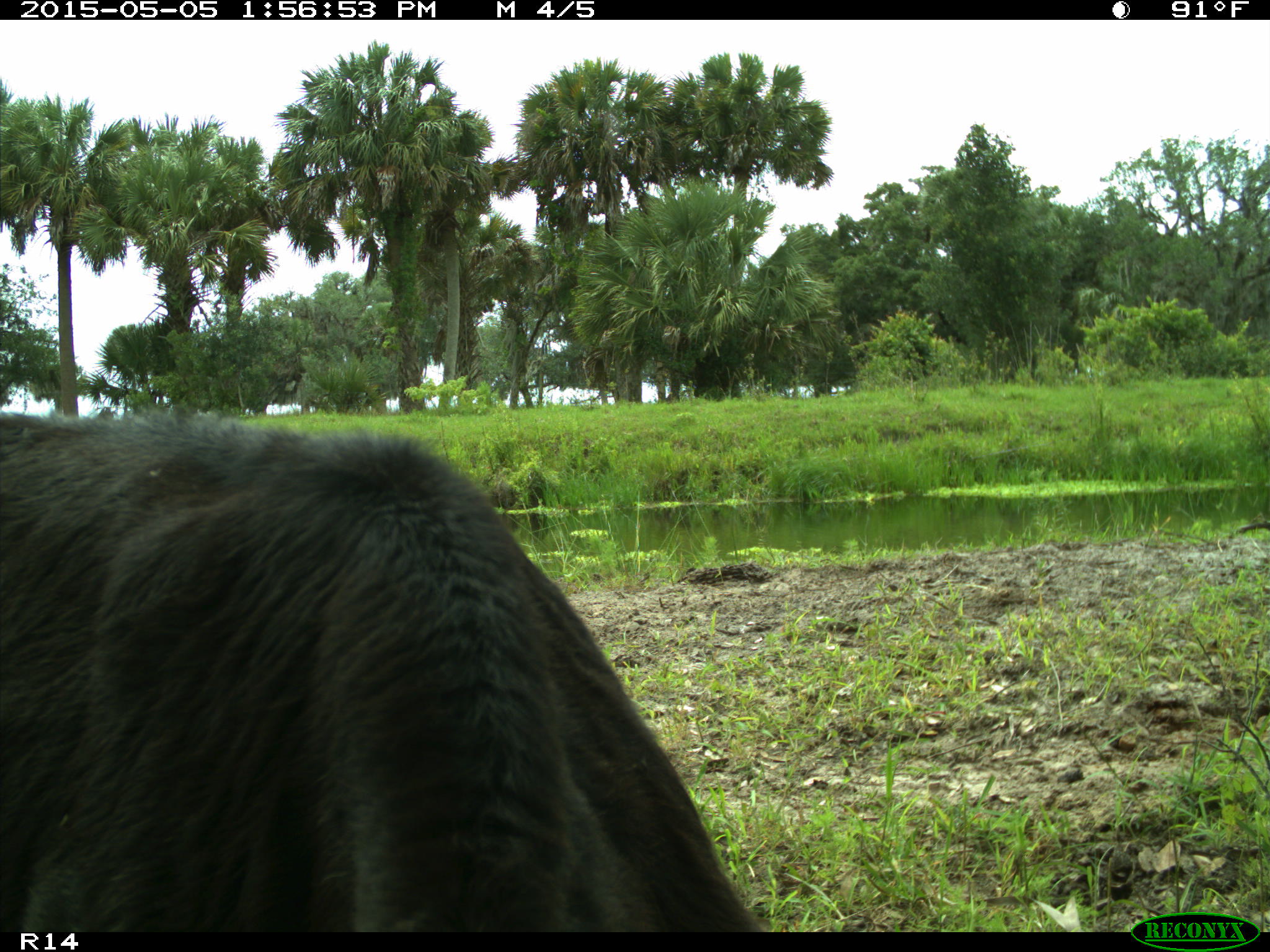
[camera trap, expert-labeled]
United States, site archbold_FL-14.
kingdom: Animalia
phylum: Chordata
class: Mammalia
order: Artiodactyla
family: Bovidae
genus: Bos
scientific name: Bos taurus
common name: domestic cow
Bos taurus (domestic cow).